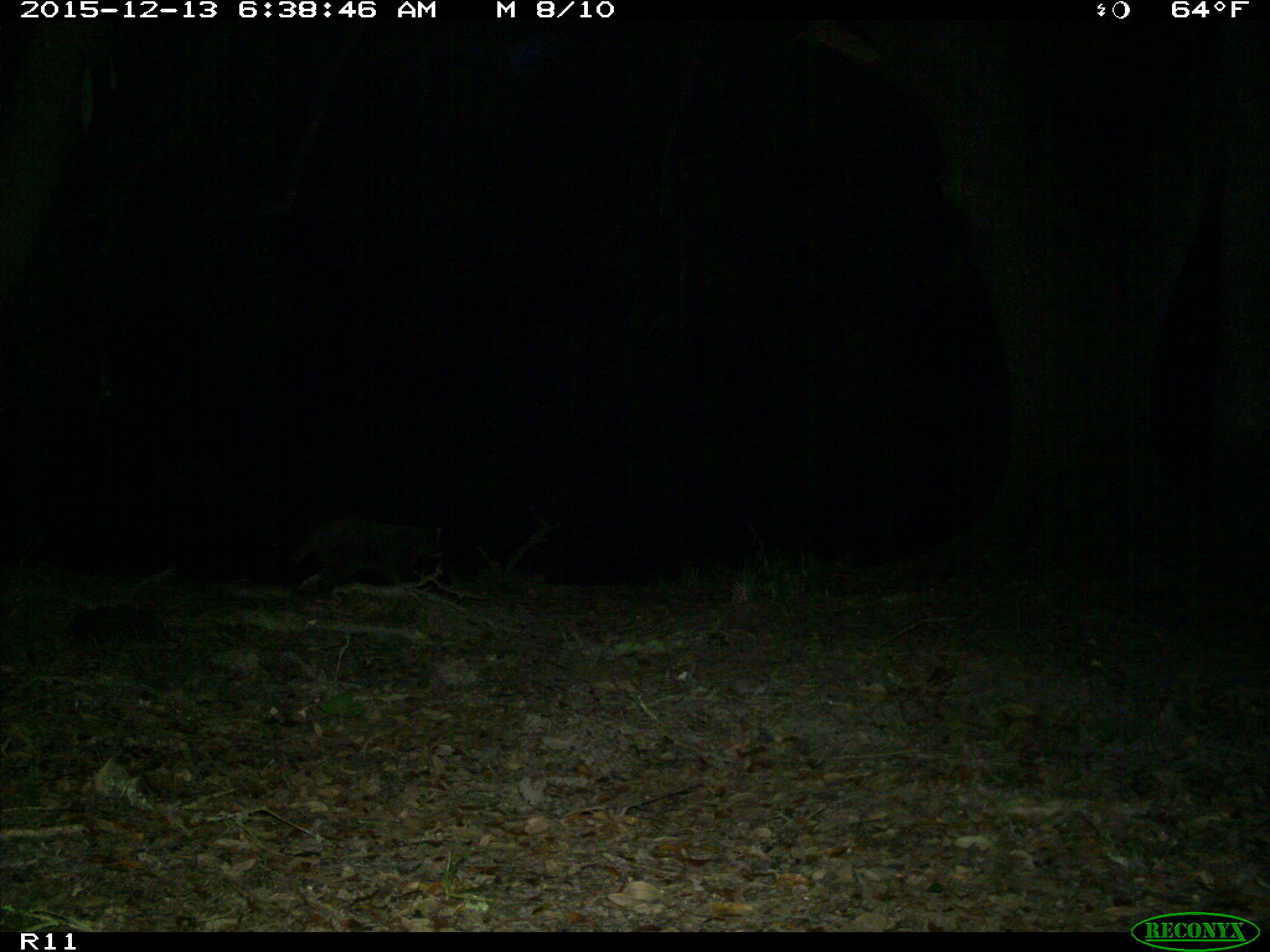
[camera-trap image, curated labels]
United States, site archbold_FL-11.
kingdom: Animalia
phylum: Chordata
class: Mammalia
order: Carnivora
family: Procyonidae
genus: Procyon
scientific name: Procyon lotor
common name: common raccoon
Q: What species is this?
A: Procyon lotor (common raccoon).